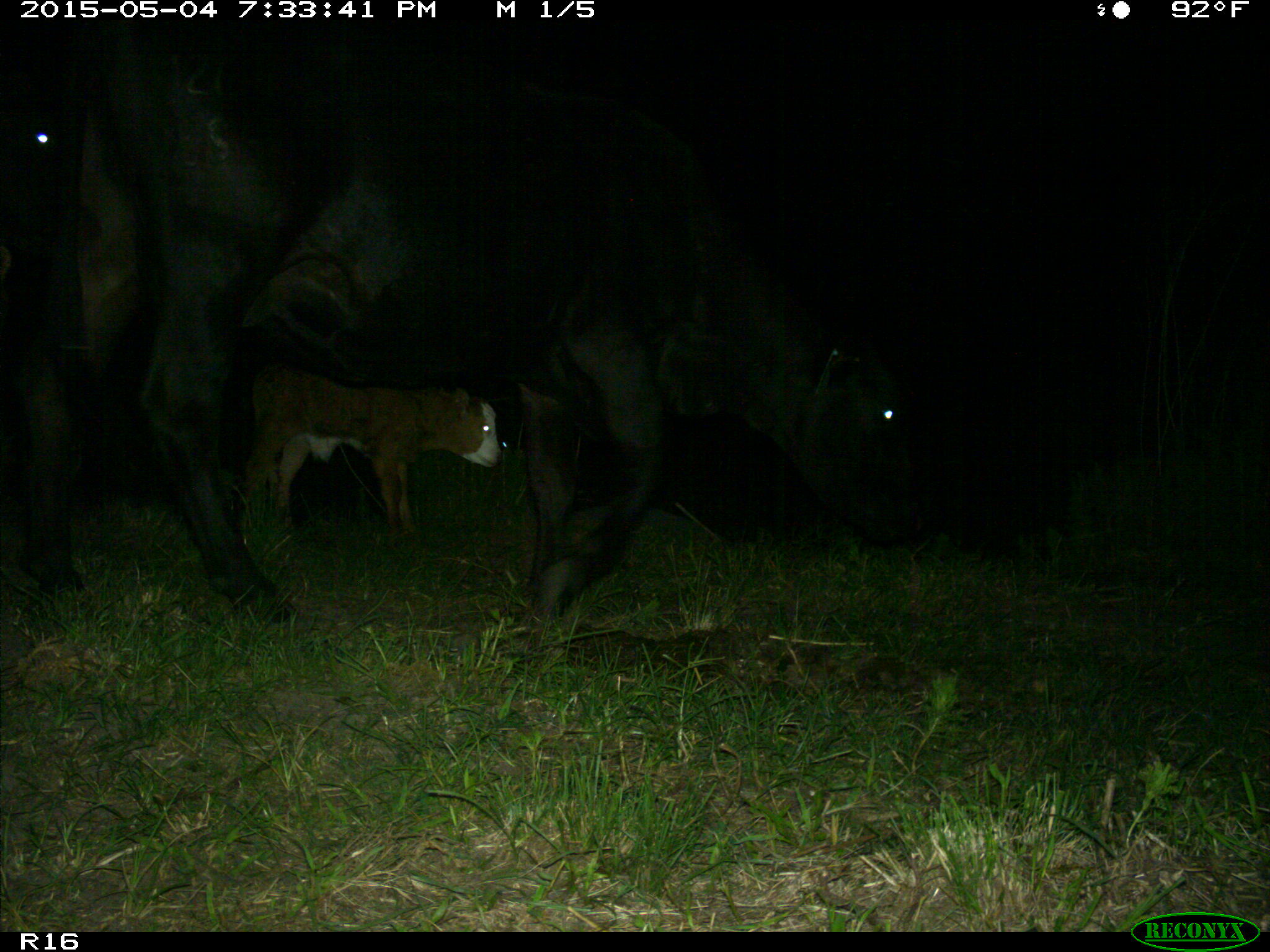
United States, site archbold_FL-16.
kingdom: Animalia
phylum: Chordata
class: Mammalia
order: Artiodactyla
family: Bovidae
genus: Bos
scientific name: Bos taurus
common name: domestic cow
Bos taurus (domestic cow).